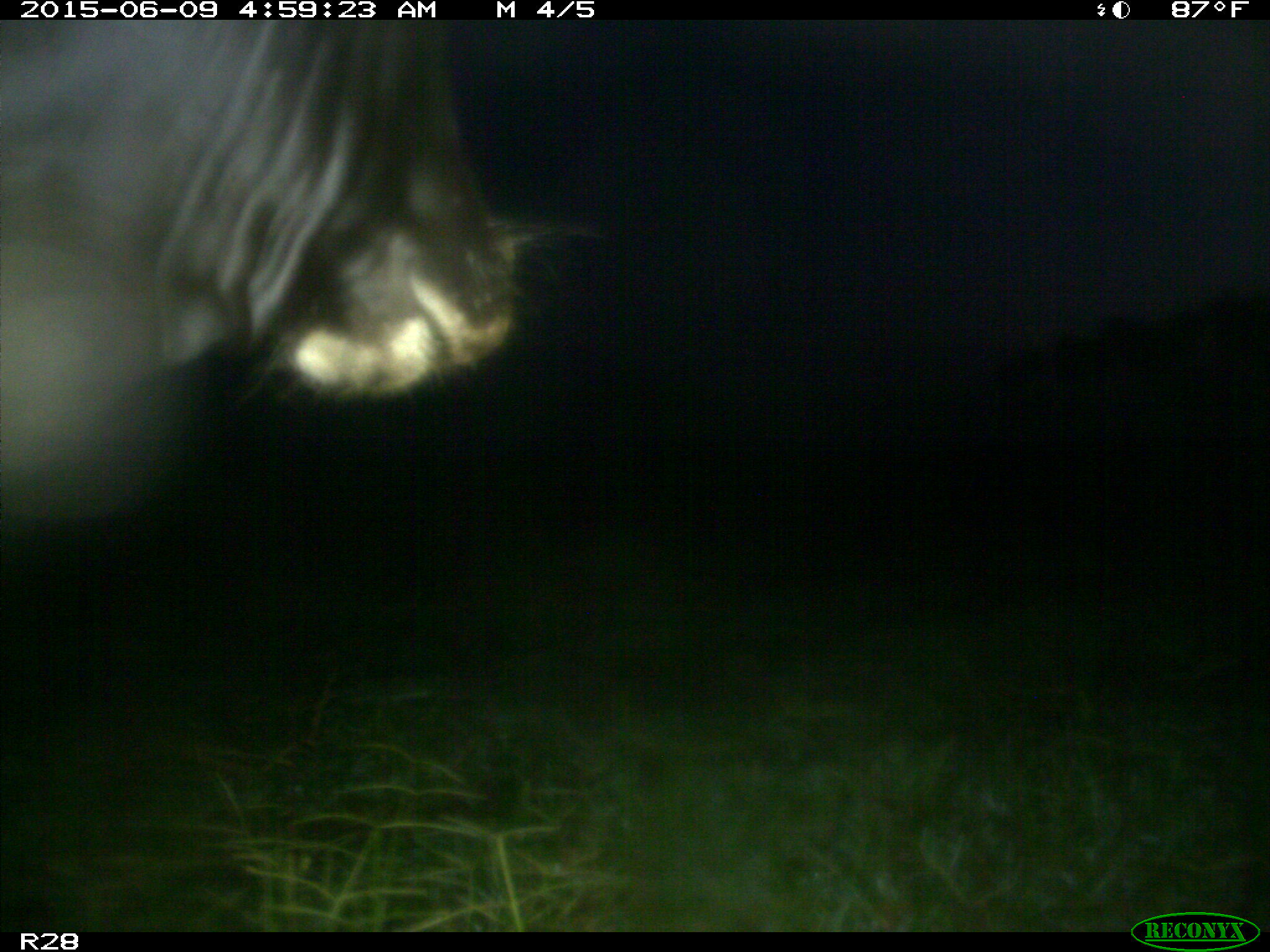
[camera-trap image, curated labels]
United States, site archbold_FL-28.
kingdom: Animalia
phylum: Chordata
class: Mammalia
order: Artiodactyla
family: Bovidae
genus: Bos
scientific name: Bos taurus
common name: domestic cow